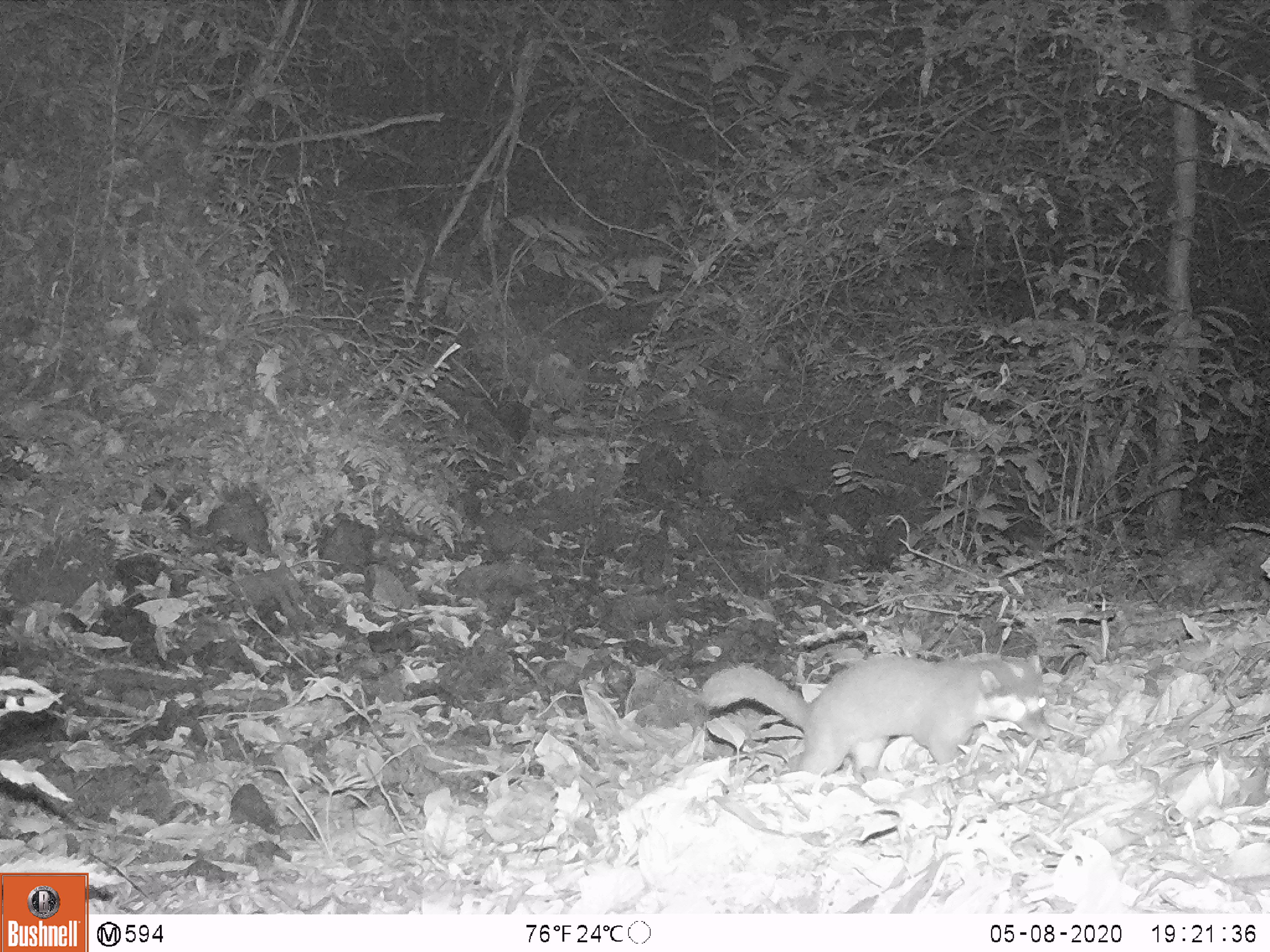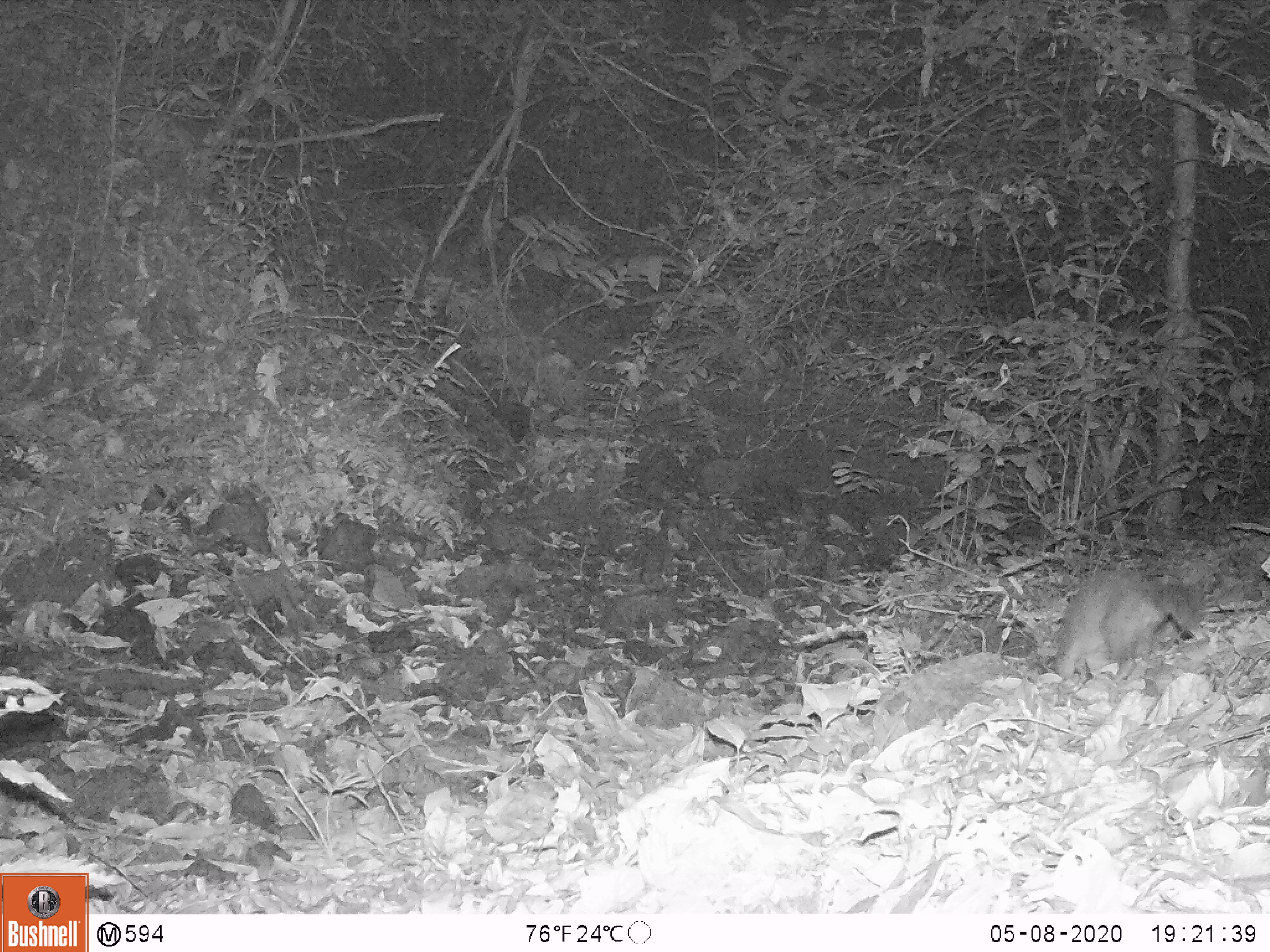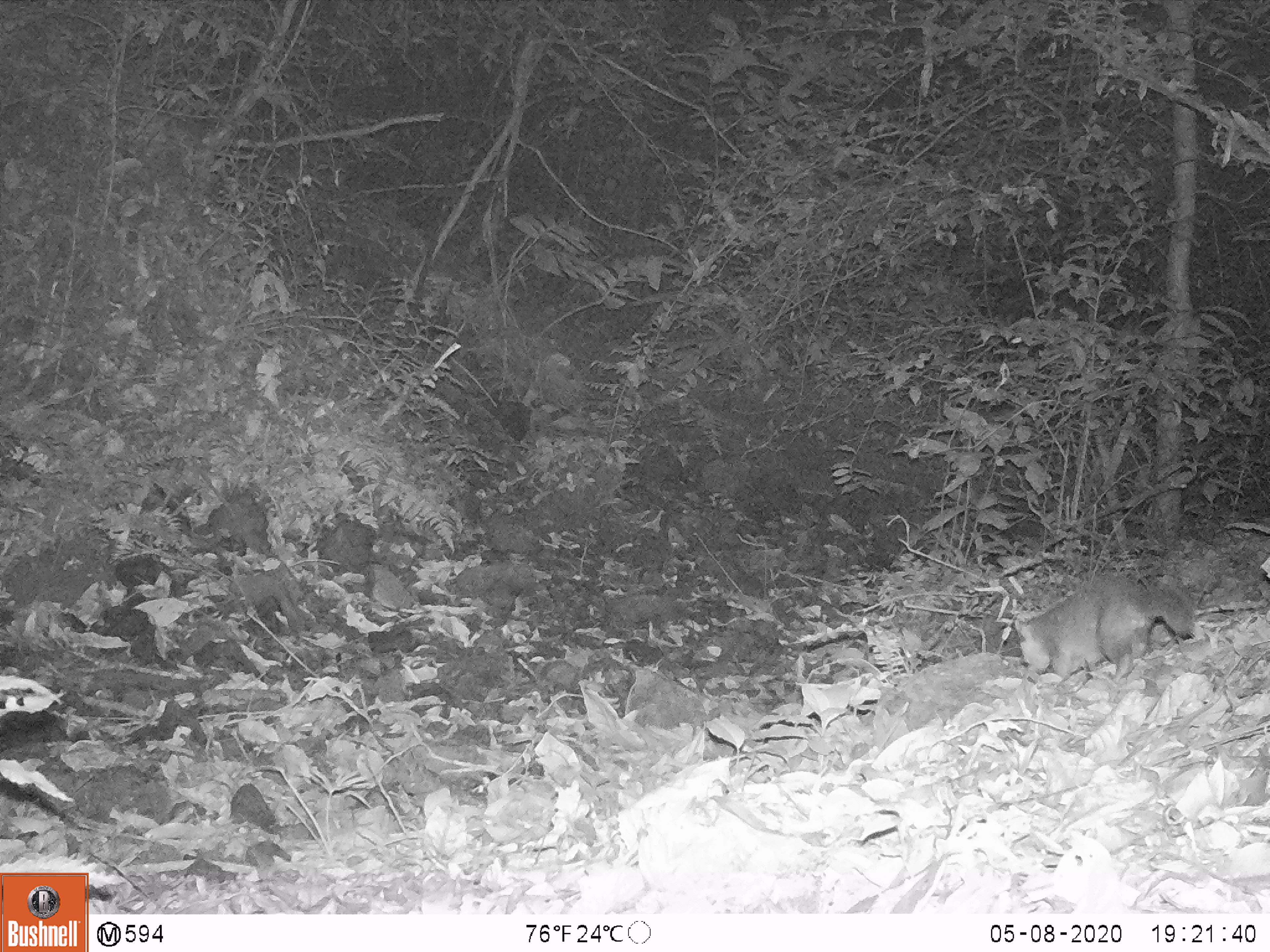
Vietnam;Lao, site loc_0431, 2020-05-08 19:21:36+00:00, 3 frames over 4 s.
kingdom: Animalia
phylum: Chordata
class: Mammalia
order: Carnivora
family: Mustelidae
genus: Melogale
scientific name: Melogale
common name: ferret badger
Ferret badger (Melogale). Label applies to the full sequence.